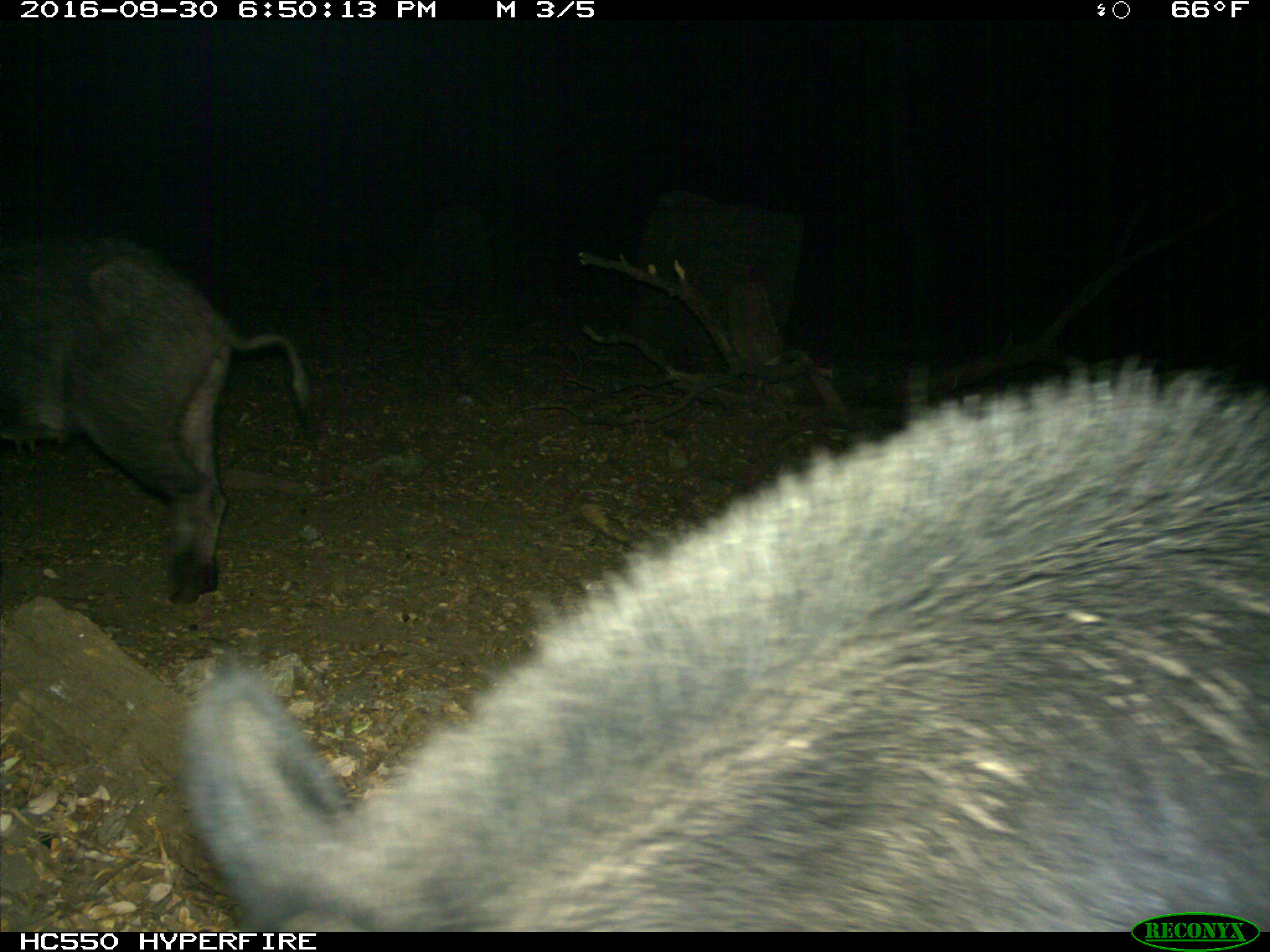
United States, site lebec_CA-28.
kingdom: Animalia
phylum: Chordata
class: Mammalia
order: Artiodactyla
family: Suidae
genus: Sus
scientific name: Sus scrofa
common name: wild boar